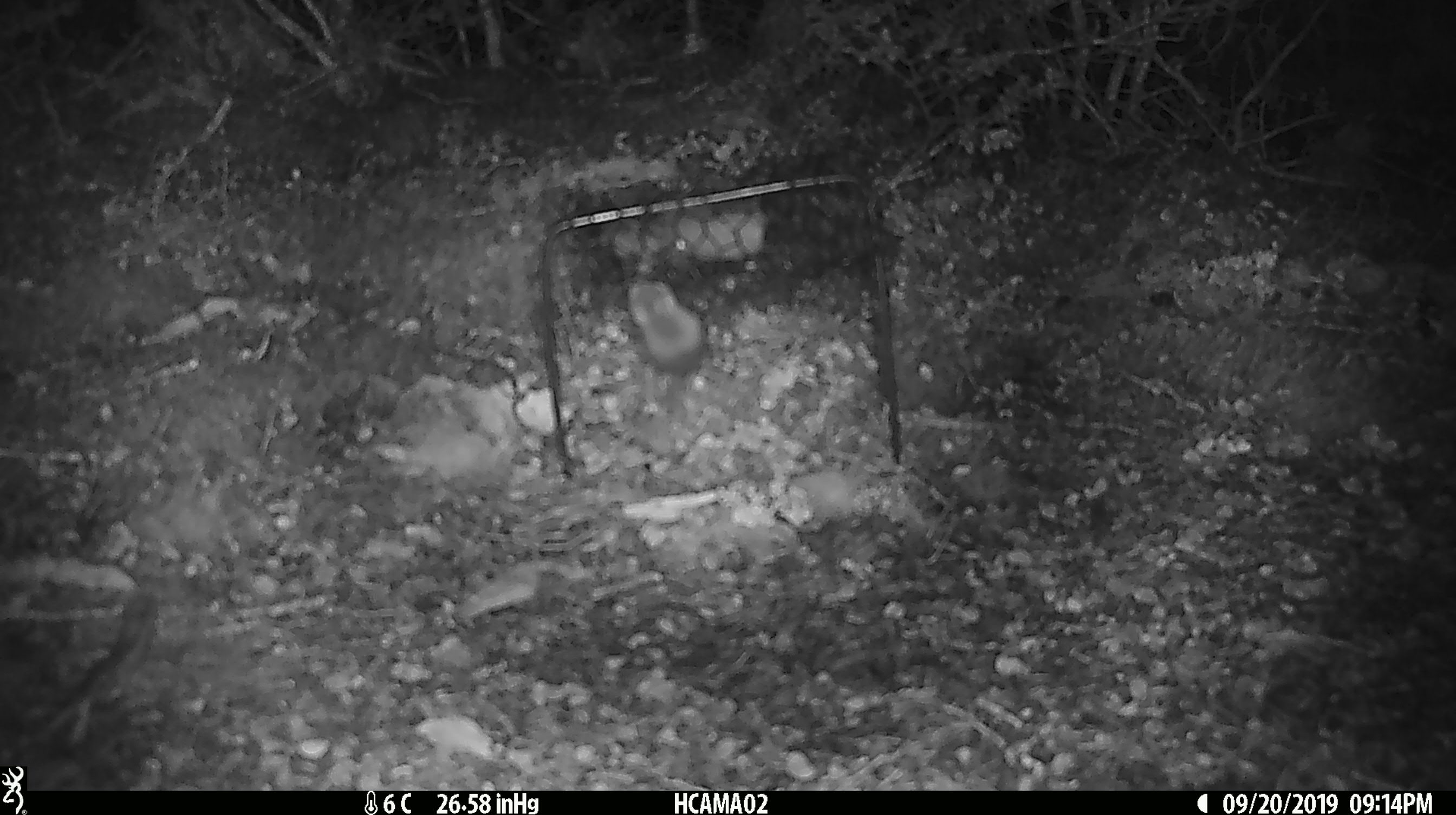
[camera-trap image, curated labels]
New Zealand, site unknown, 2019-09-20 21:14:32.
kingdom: Animalia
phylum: Chordata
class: Mammalia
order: Rodentia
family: Muridae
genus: Mus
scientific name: Mus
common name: mouse